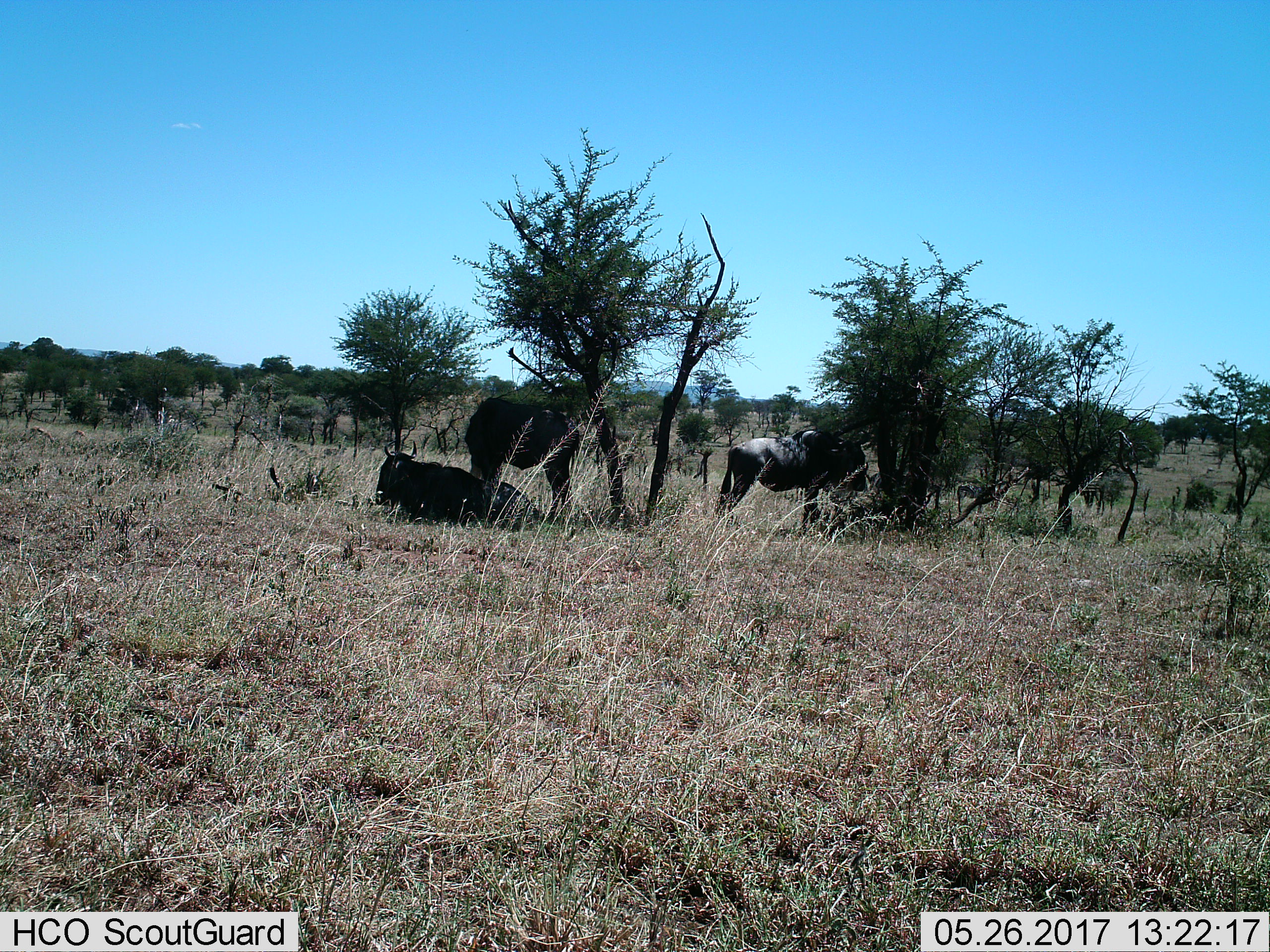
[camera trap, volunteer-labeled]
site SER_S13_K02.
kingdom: Animalia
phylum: Chordata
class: Mammalia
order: Artiodactyla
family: Bovidae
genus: Connochaetes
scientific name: Connochaetes taurinus taurinus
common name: blue wildebeest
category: wildebeestblue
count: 3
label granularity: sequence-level